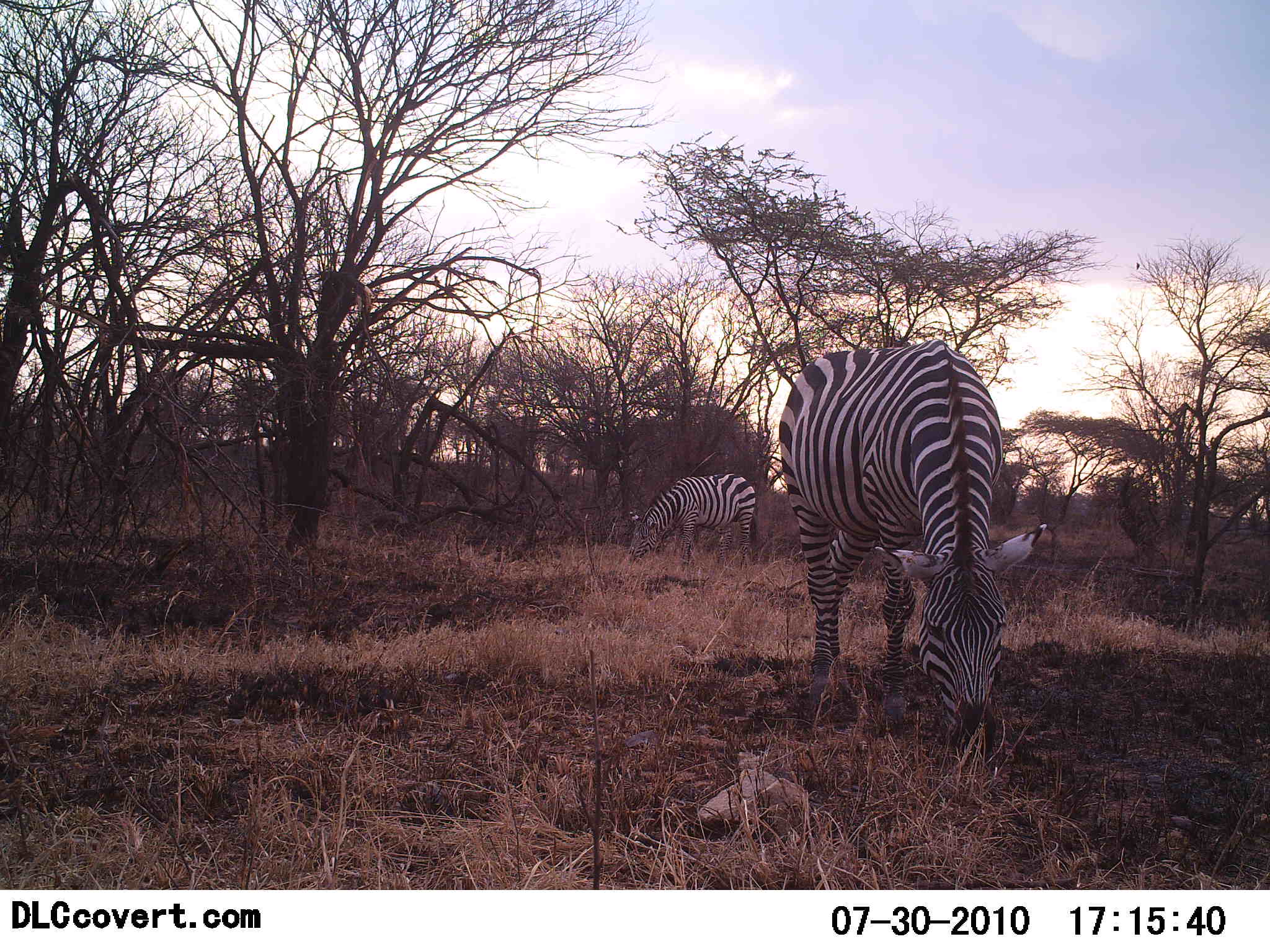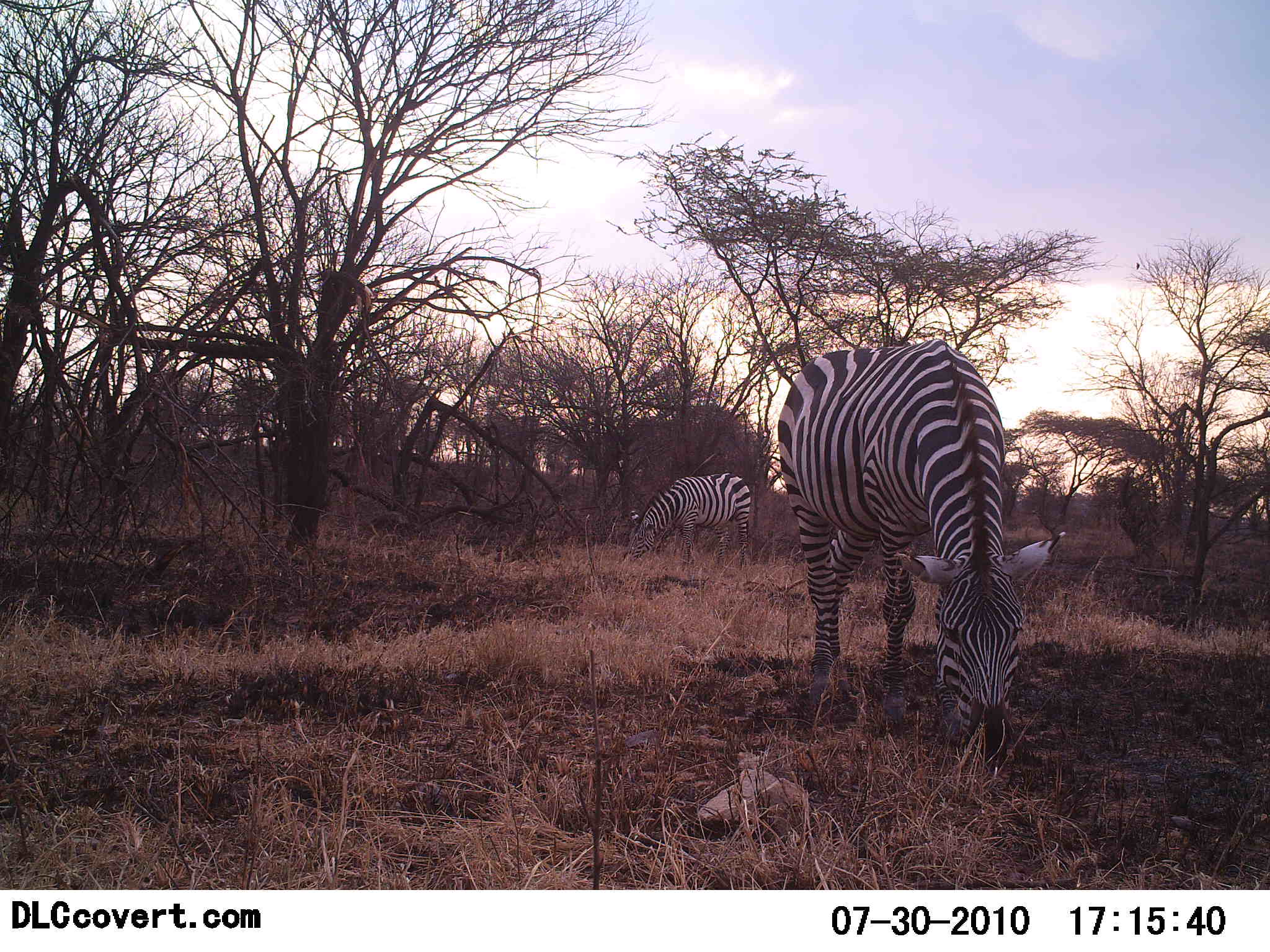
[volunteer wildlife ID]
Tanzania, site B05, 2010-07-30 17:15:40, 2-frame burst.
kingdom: Animalia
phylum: Chordata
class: Mammalia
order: Perissodactyla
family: Equidae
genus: Equus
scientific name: Equus quagga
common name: plains zebra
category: zebra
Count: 2.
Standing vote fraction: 21%.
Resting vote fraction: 0%.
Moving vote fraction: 0%.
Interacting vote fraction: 0%.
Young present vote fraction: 0%.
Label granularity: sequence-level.